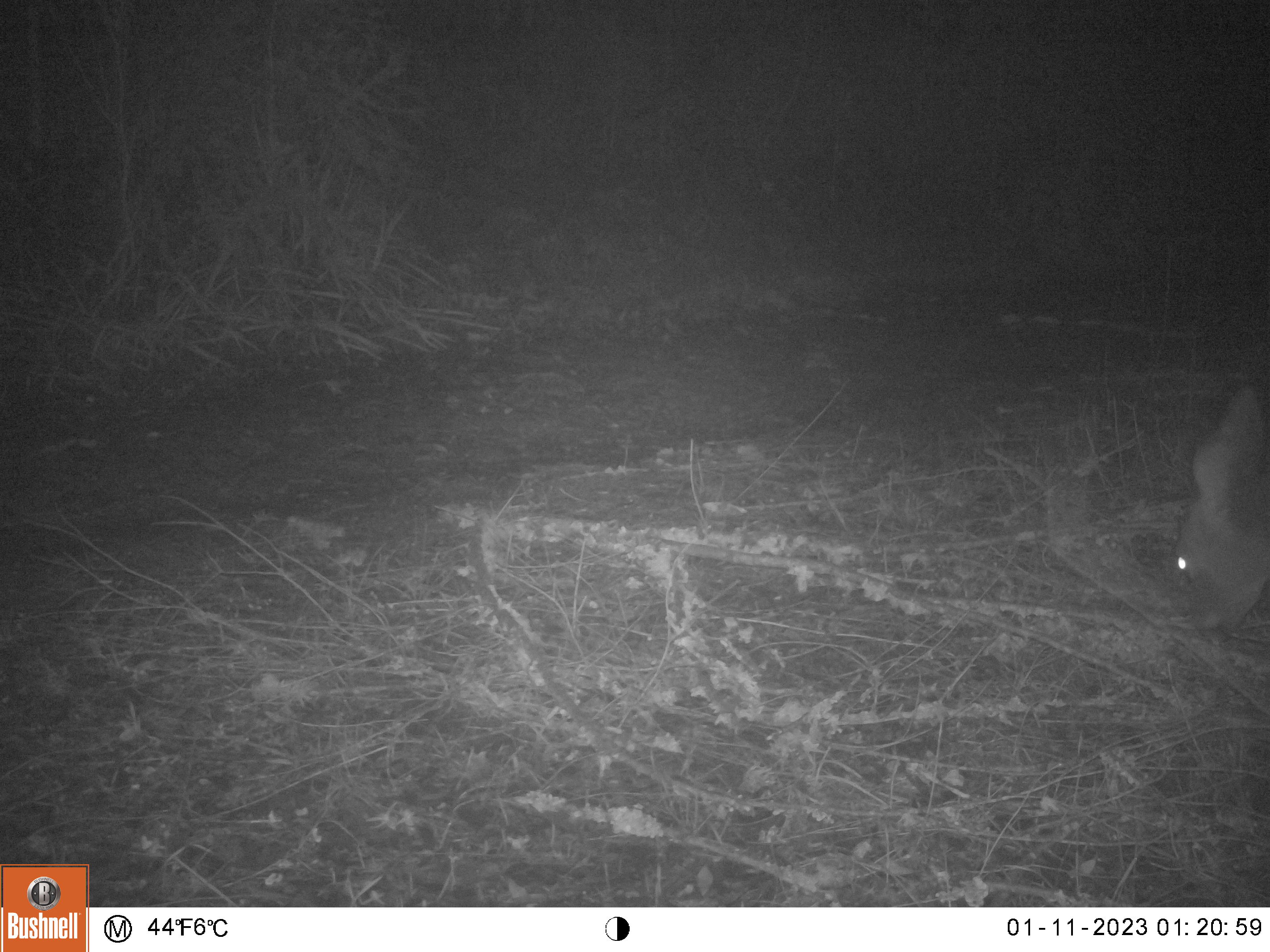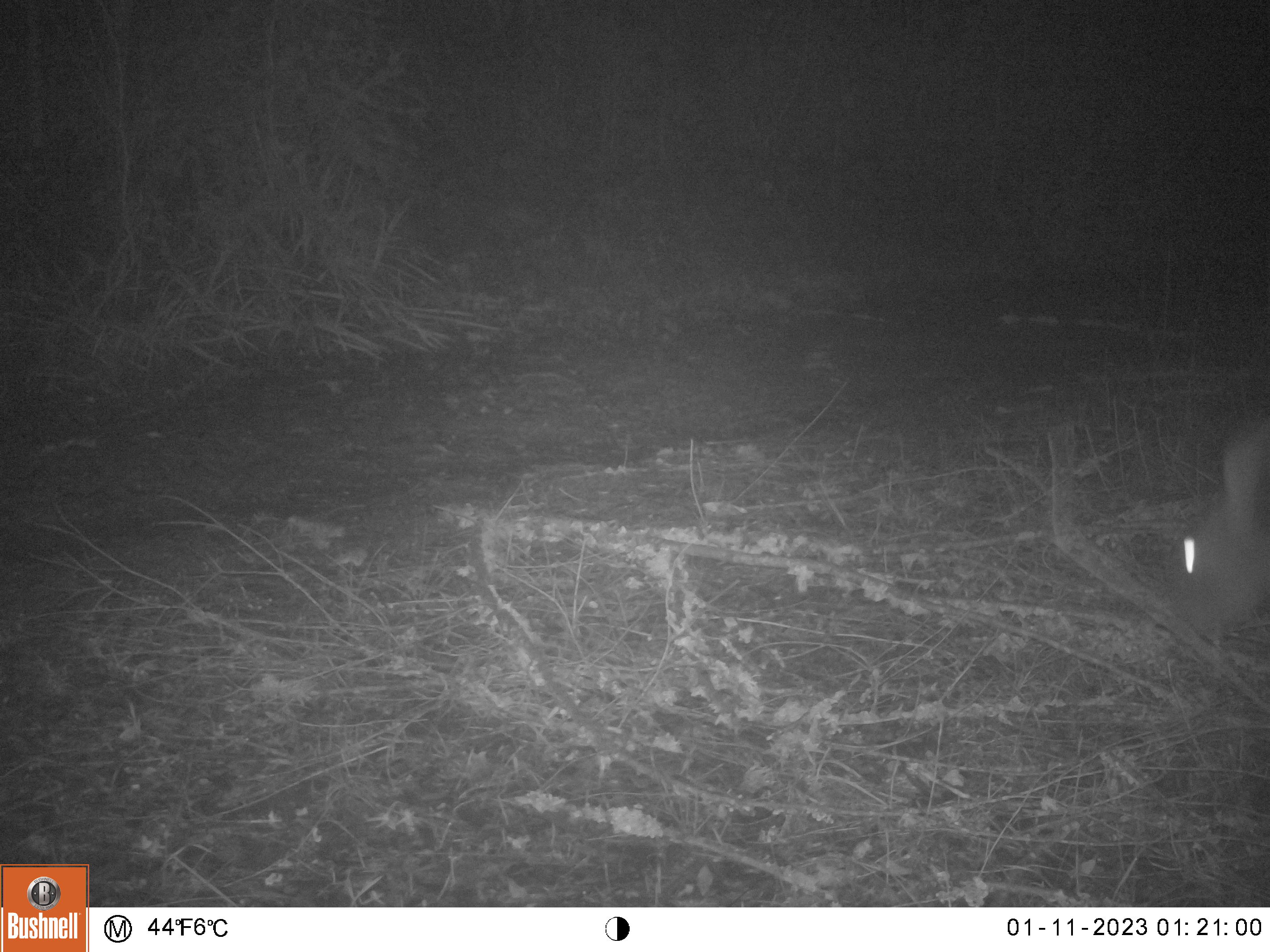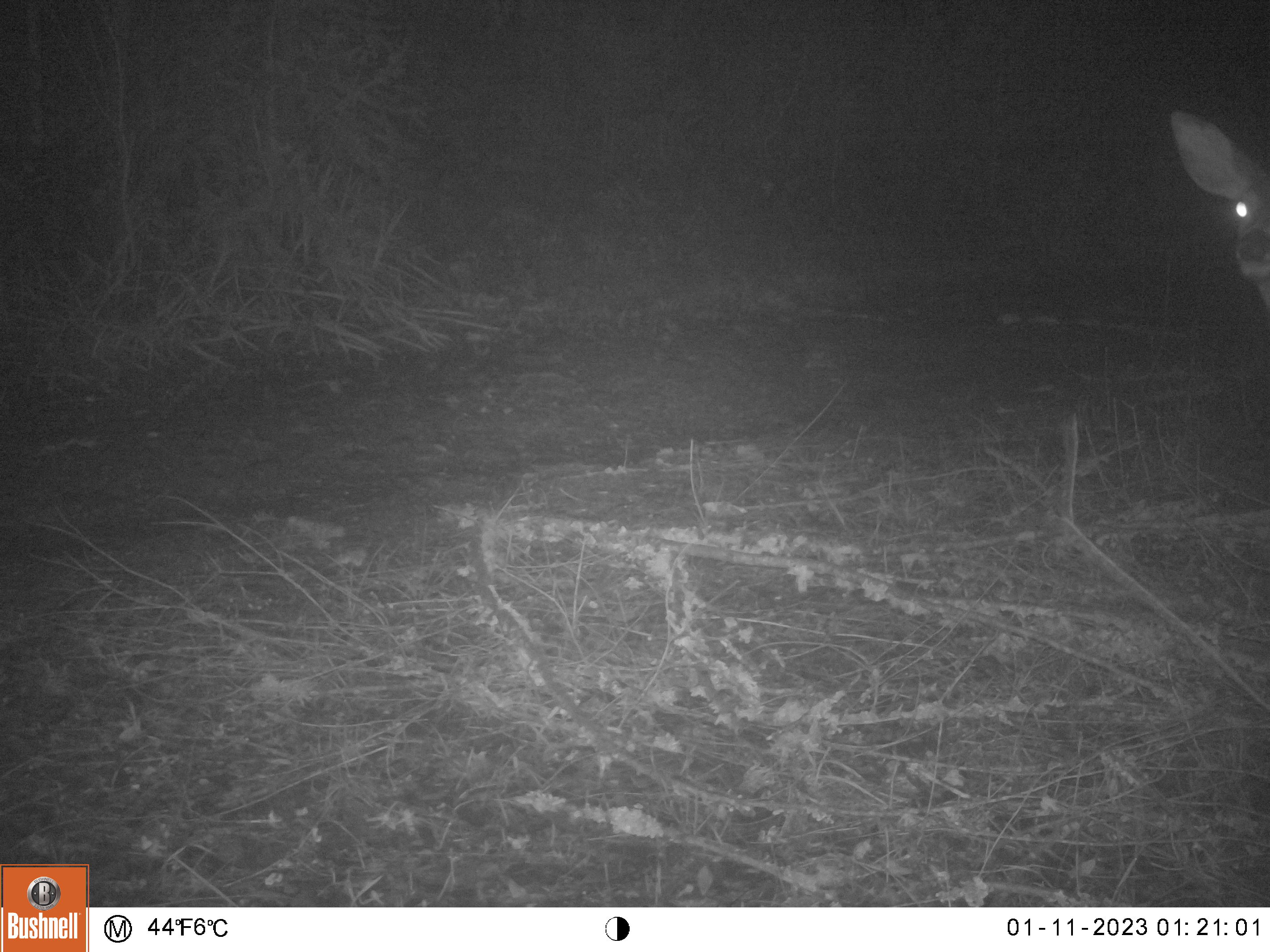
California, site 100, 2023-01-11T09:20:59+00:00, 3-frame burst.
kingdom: Animalia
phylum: Chordata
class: Mammalia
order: Artiodactyla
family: Cervidae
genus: Odocoileus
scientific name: Odocoileus hemionus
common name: mule deer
Mule deer (Odocoileus hemionus).